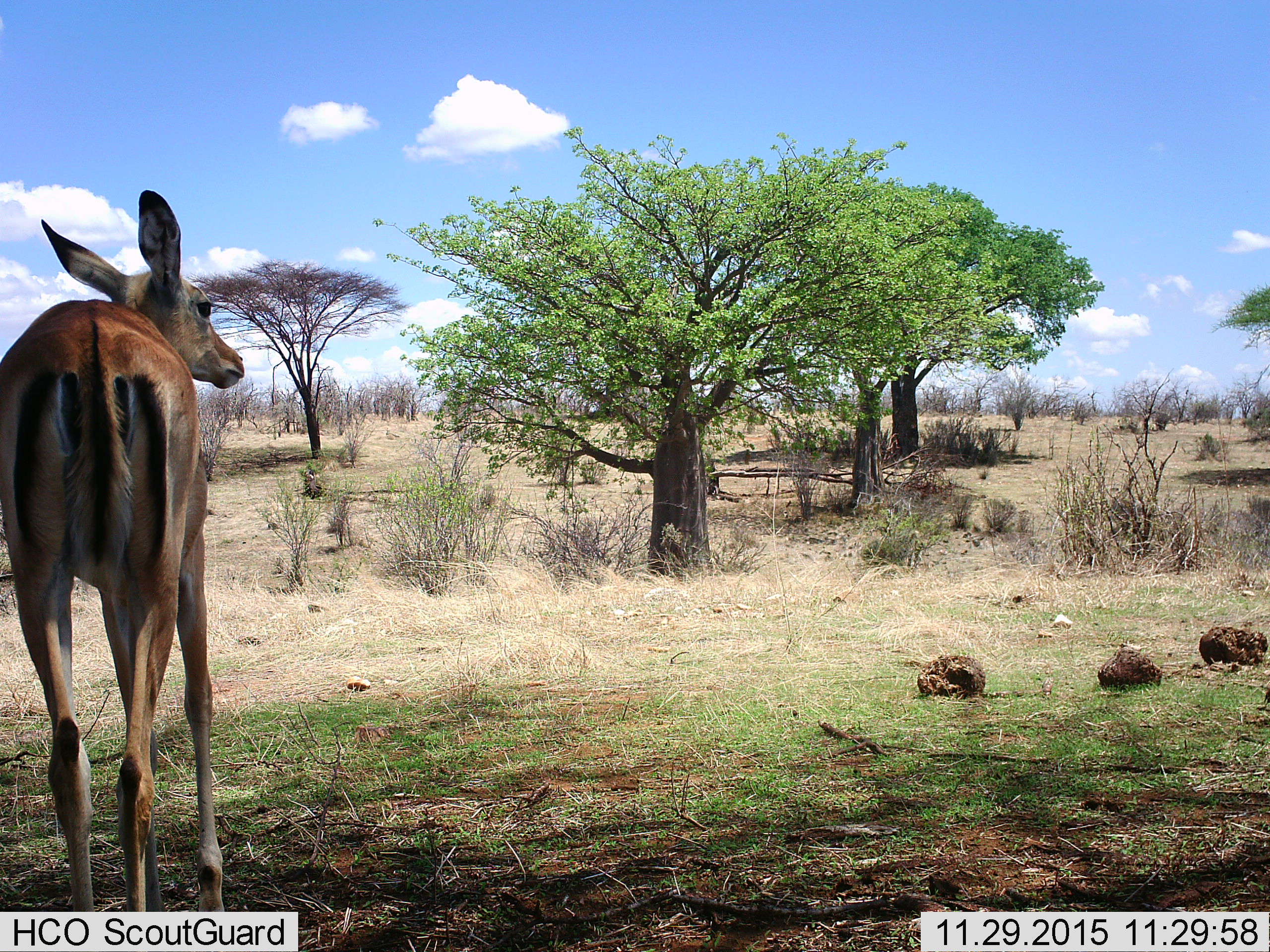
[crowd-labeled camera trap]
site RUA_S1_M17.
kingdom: Animalia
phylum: Chordata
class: Mammalia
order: Artiodactyla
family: Bovidae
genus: Aepyceros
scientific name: Aepyceros melampus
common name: impala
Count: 1.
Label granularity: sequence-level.